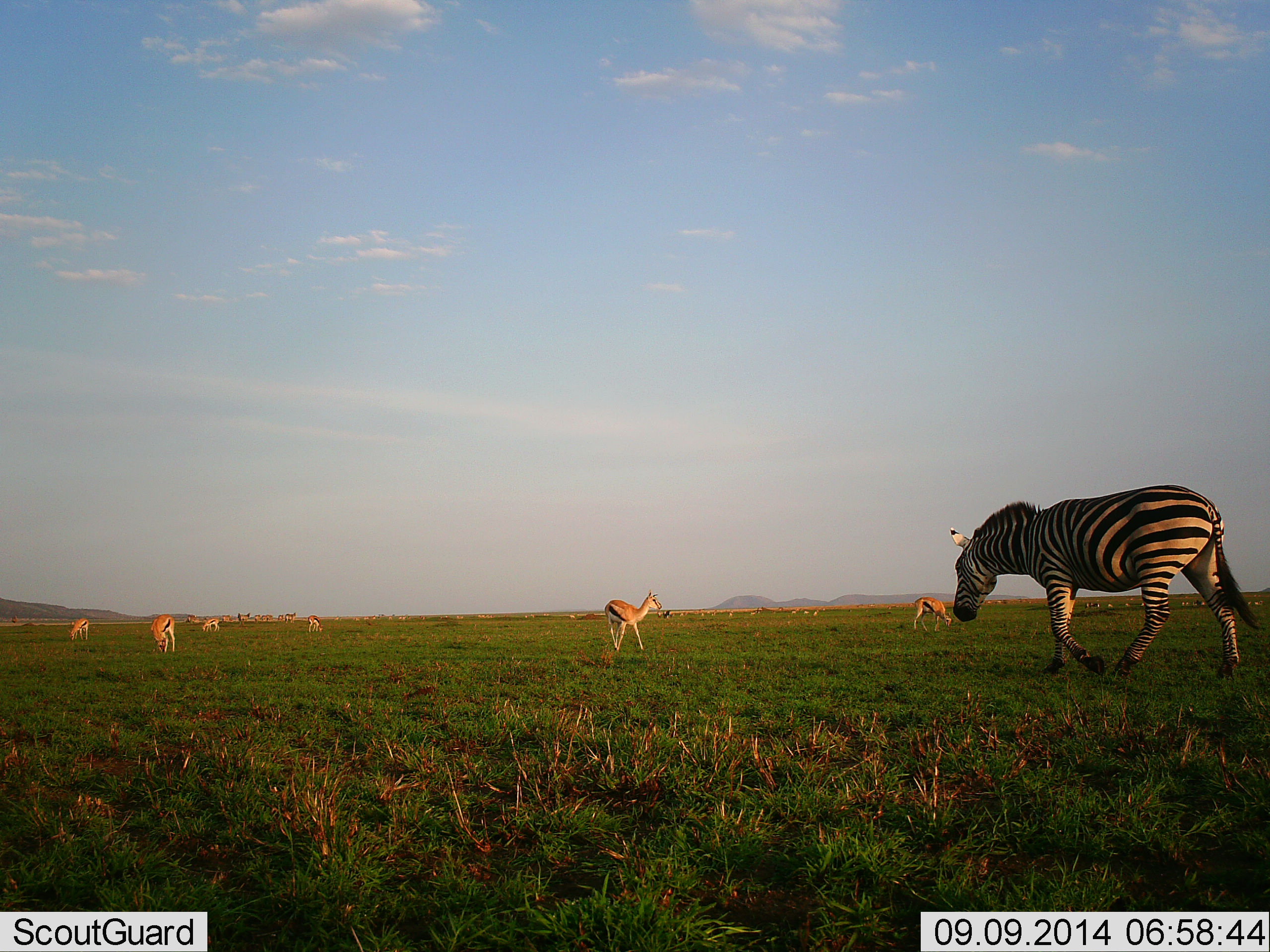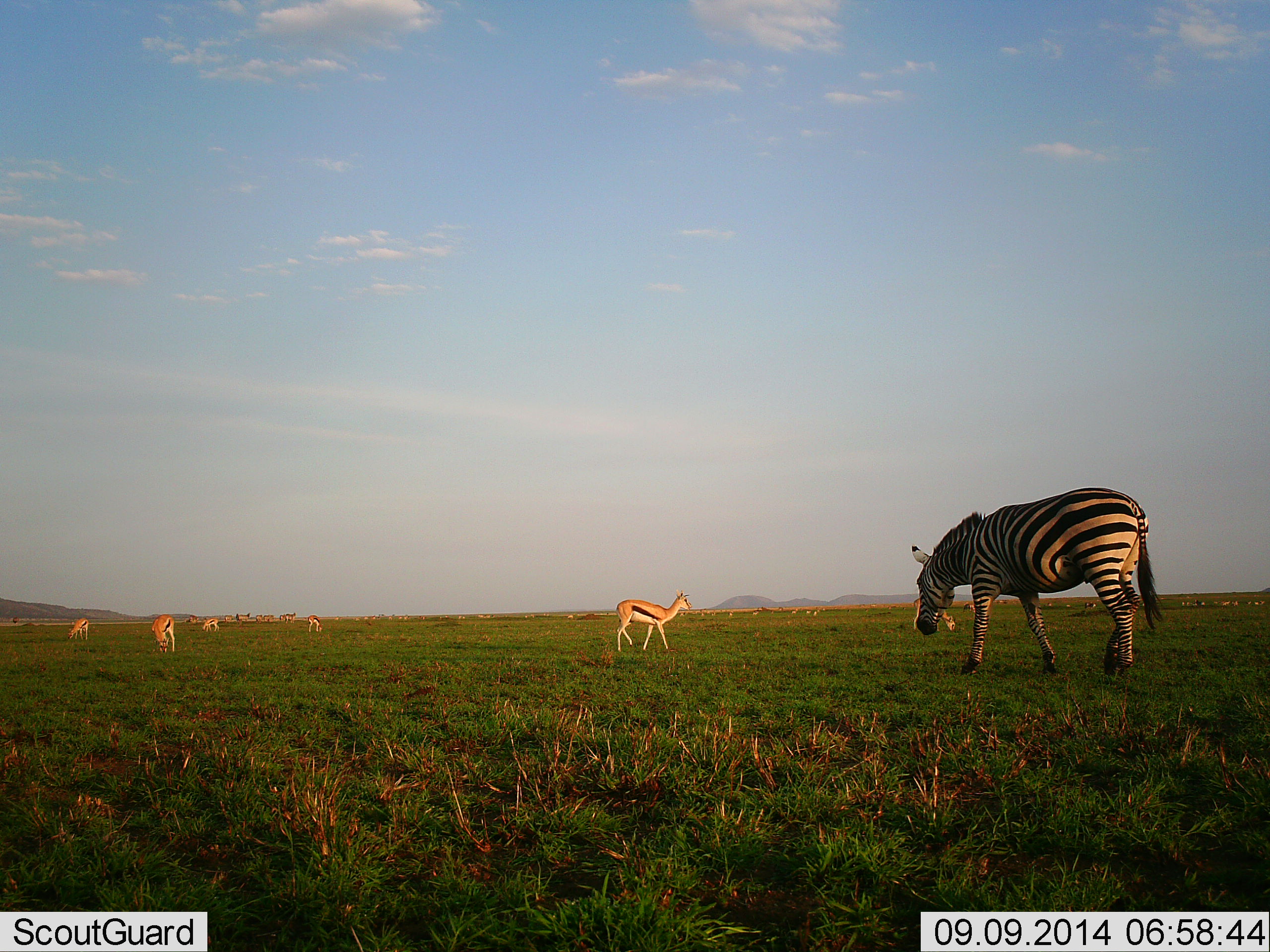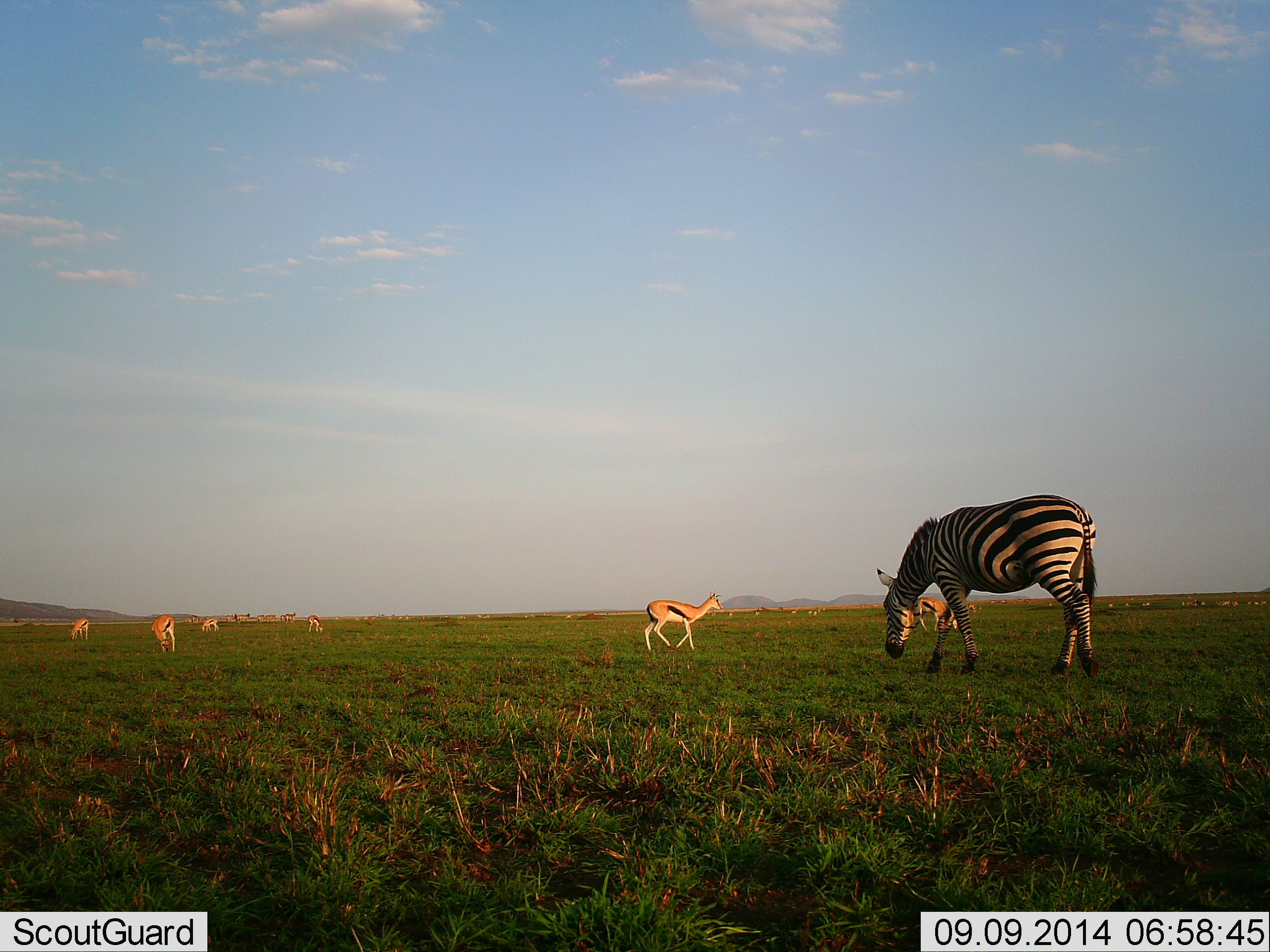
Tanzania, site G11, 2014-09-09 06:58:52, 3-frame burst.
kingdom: Animalia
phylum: Chordata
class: Mammalia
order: Artiodactyla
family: Bovidae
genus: Eudorcas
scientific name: Eudorcas thomsonii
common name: thomson's gazelle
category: gazellethomsons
Gazellethomsons (thomson's gazelle) (Eudorcas thomsonii), count 11-50. Behavior (volunteer vote fractions): standing 60%, resting 0%, moving 90%, interacting 0%. Young present (vote fraction): 0%. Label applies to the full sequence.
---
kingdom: Animalia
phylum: Chordata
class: Mammalia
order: Perissodactyla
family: Equidae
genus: Equus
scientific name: Equus quagga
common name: plains zebra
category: zebra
Zebra (plains zebra) (Equus quagga), count 1. Behavior (volunteer vote fractions): standing 0%, resting 0%, moving 91%, interacting 0%. Young present (vote fraction): 0%. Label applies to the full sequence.